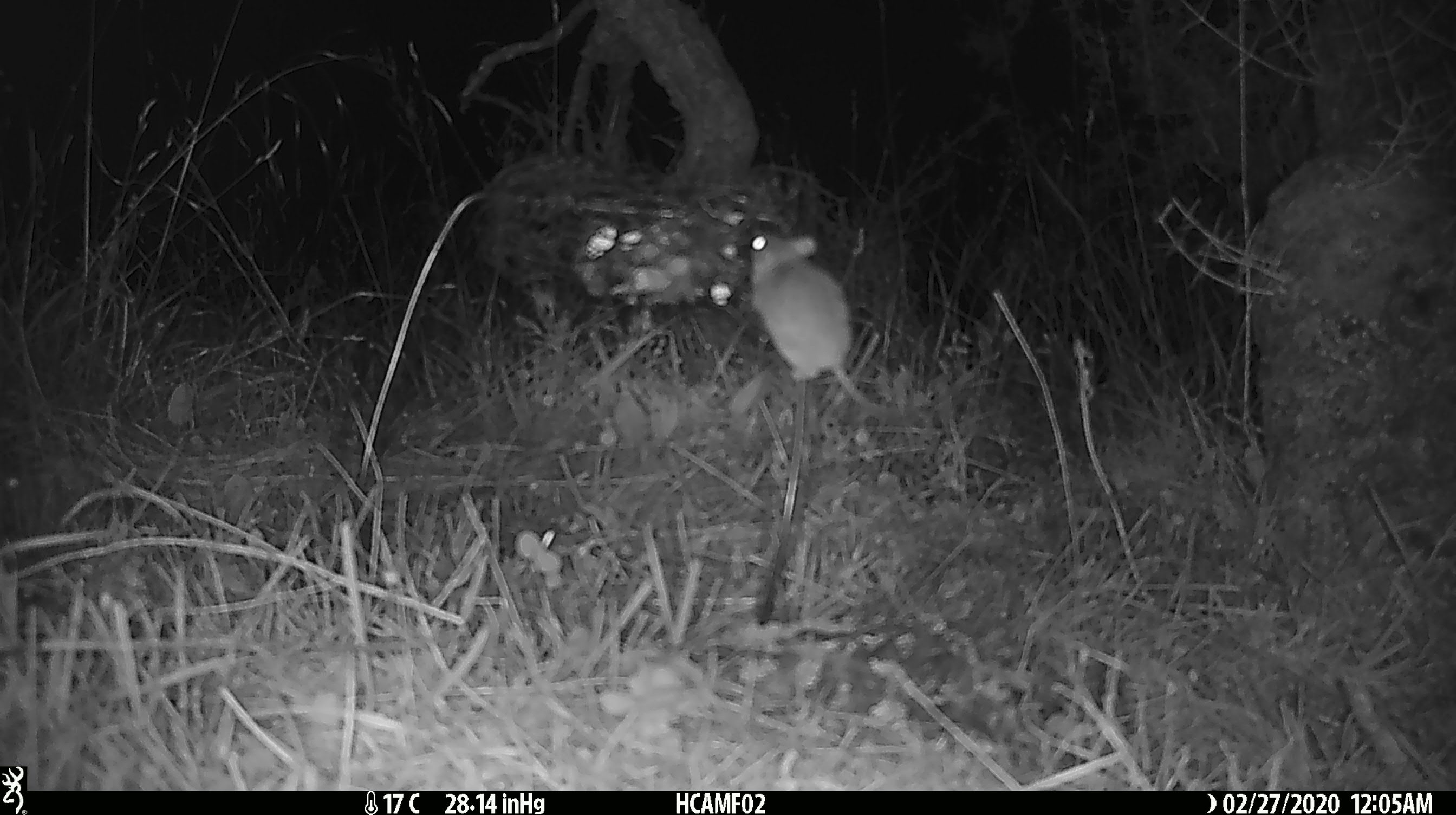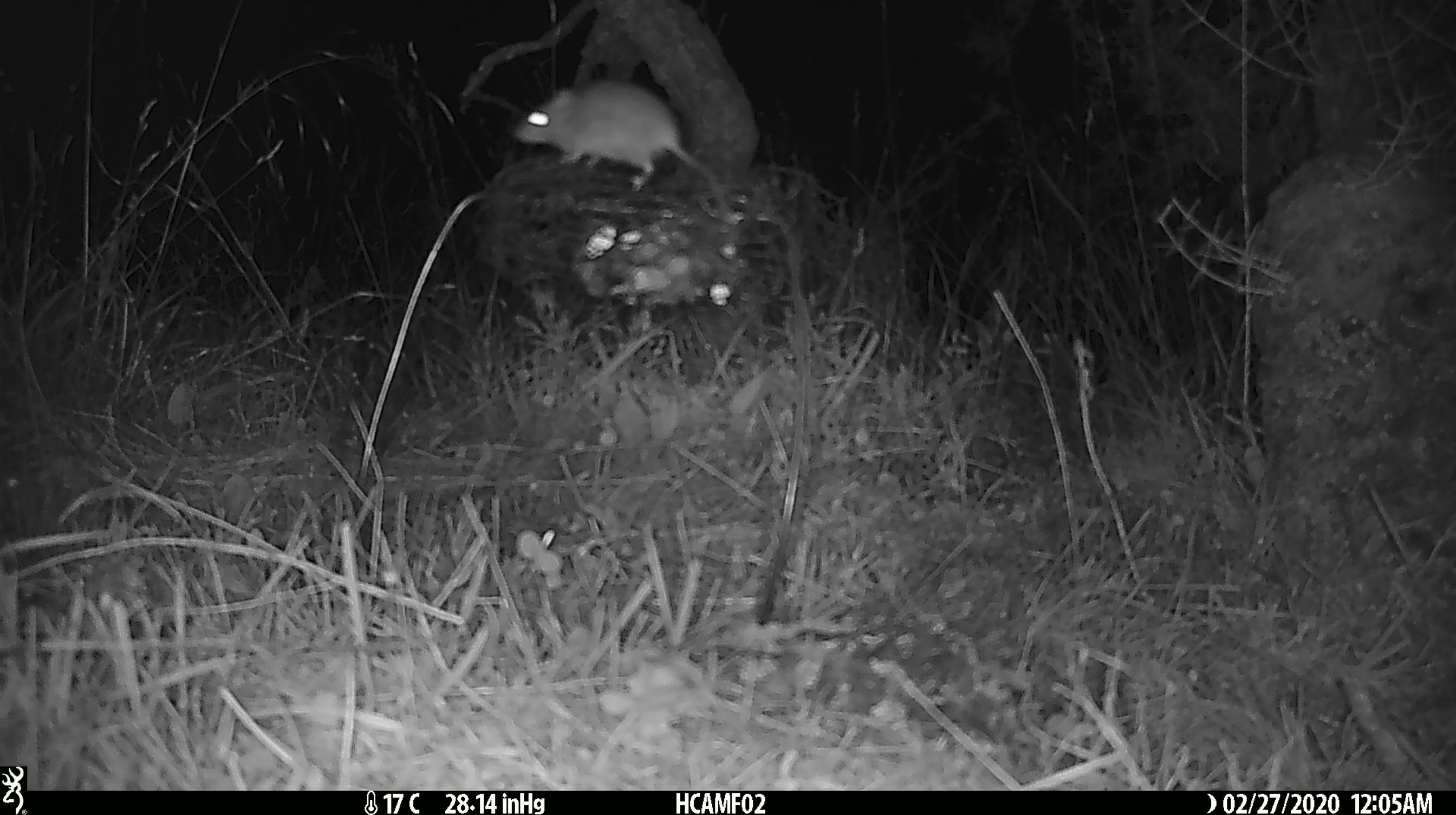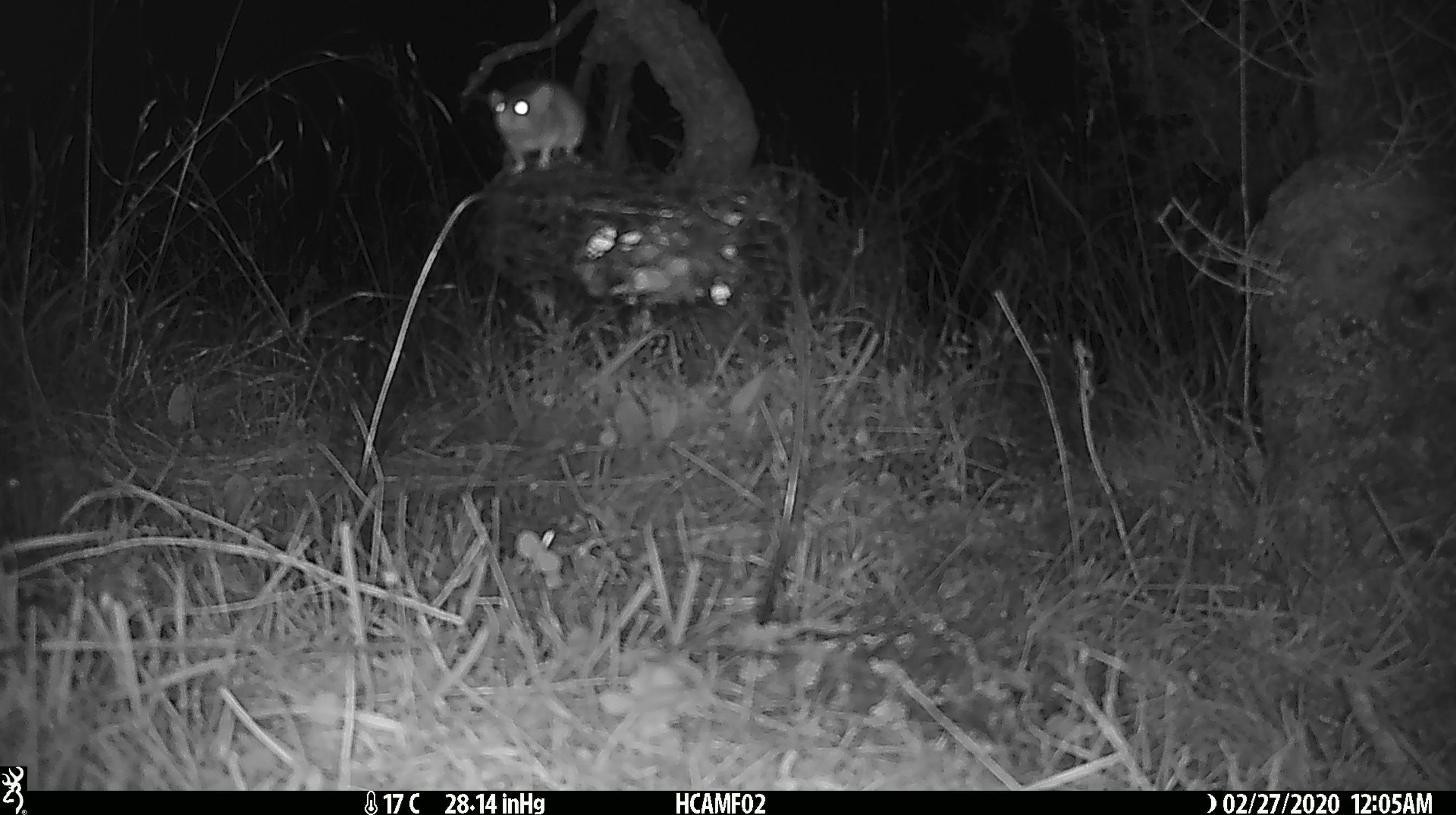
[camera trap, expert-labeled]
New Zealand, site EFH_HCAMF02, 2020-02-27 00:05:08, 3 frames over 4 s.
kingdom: Animalia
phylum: Chordata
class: Mammalia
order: Rodentia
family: Muridae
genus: Mus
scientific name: Mus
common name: mouse